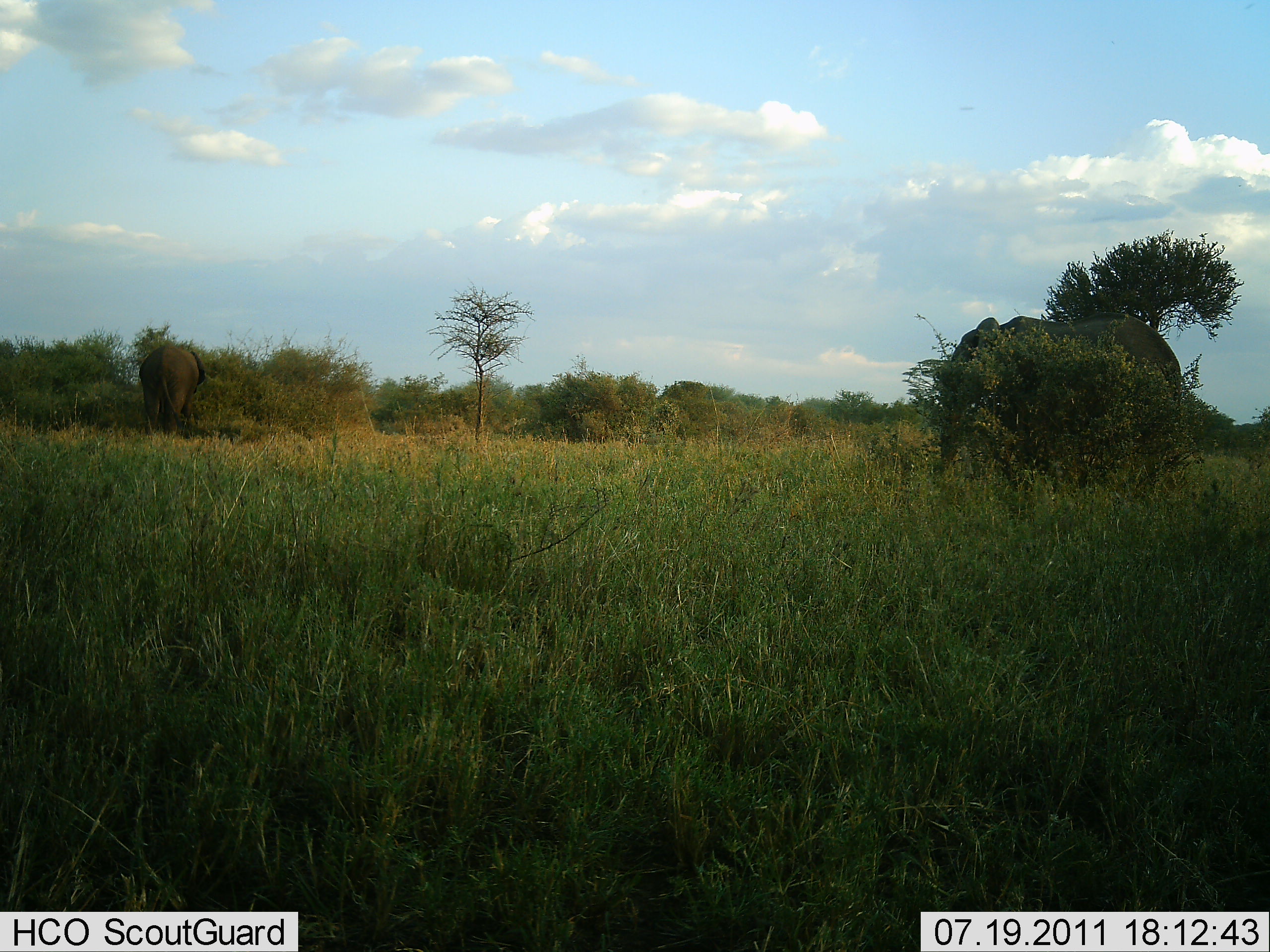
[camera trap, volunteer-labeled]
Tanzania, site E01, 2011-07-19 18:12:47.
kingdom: Animalia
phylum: Chordata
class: Mammalia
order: Proboscidea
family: Elephantidae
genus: Loxodonta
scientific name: Loxodonta africana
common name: african bush elephant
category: elephant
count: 2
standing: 92%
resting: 8%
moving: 8%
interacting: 0%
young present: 0%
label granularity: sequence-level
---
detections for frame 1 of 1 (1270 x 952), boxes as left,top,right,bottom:
animal: 936,311,1183,491